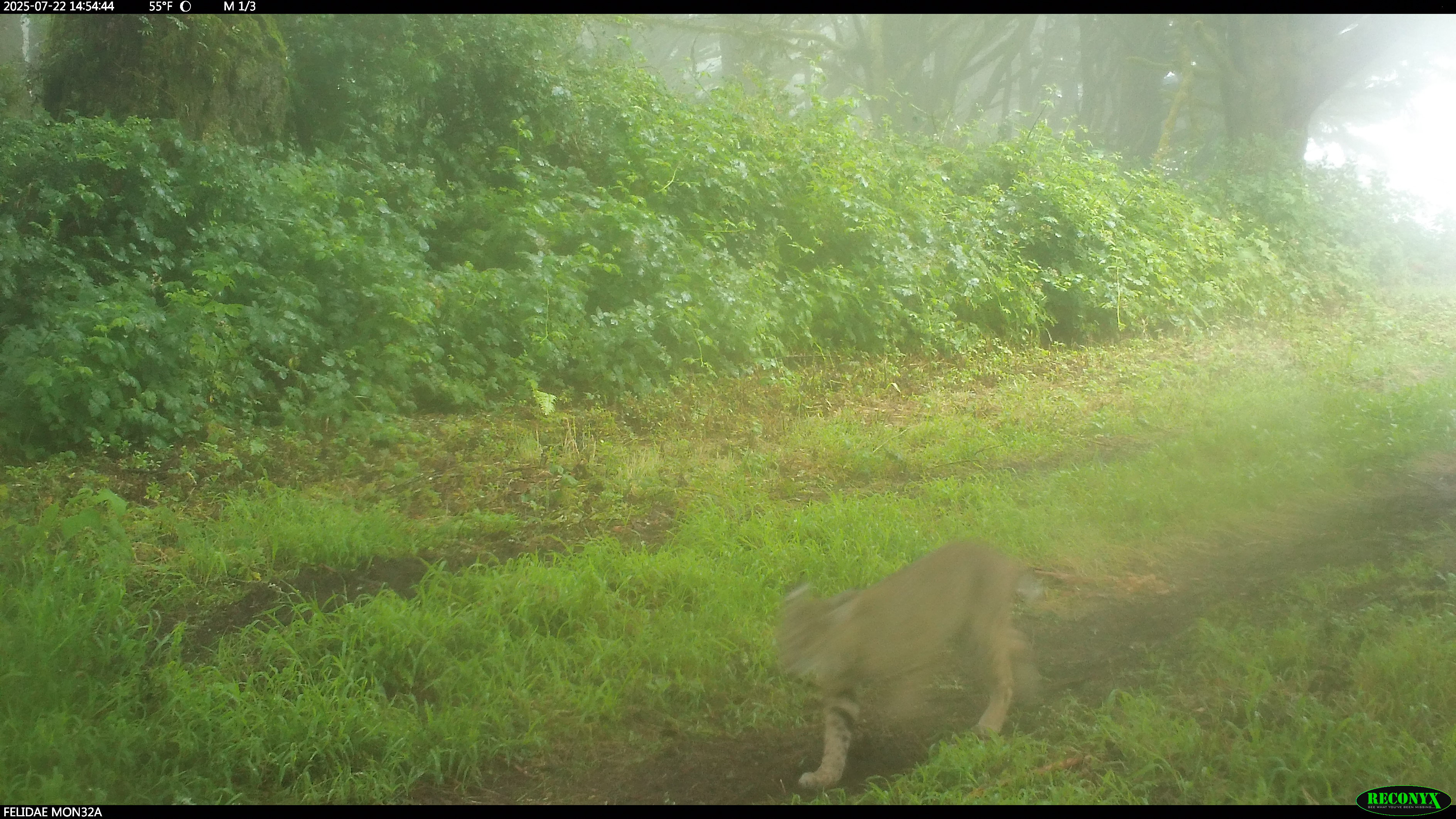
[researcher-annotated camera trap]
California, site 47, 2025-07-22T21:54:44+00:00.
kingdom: Animalia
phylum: Chordata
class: Mammalia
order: Carnivora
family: Felidae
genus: Lynx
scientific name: Lynx rufus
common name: bobcat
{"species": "bobcat (Lynx rufus)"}